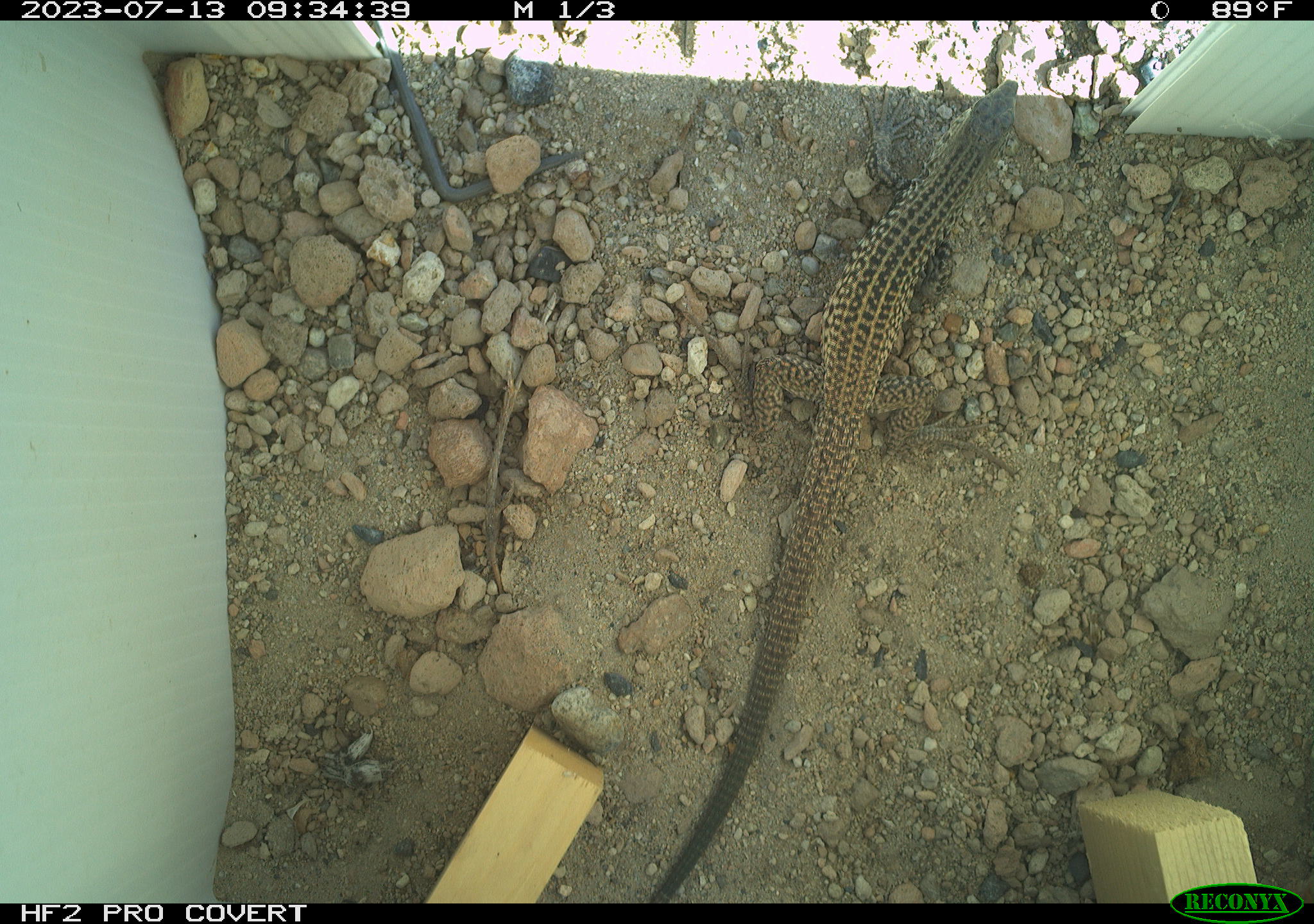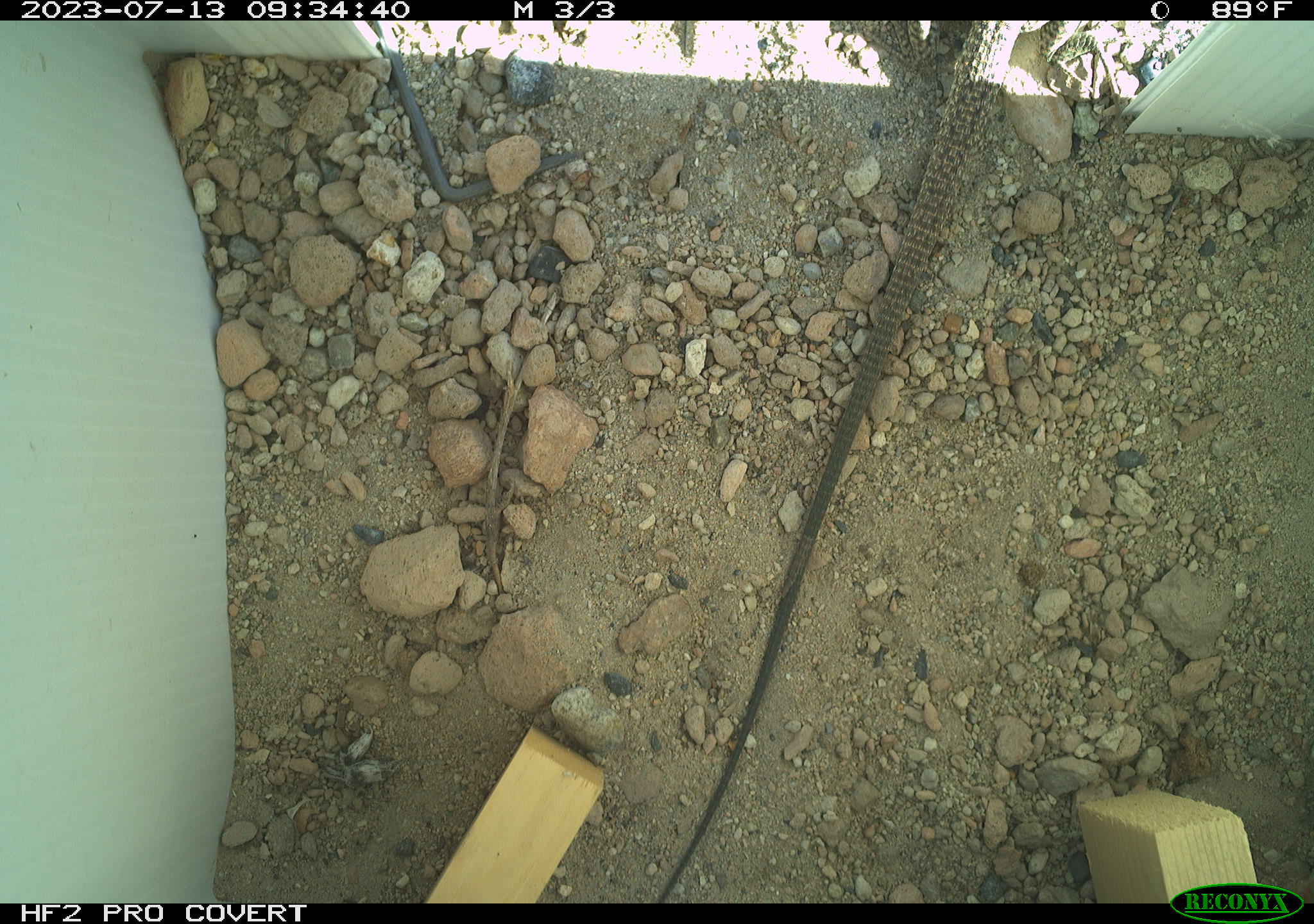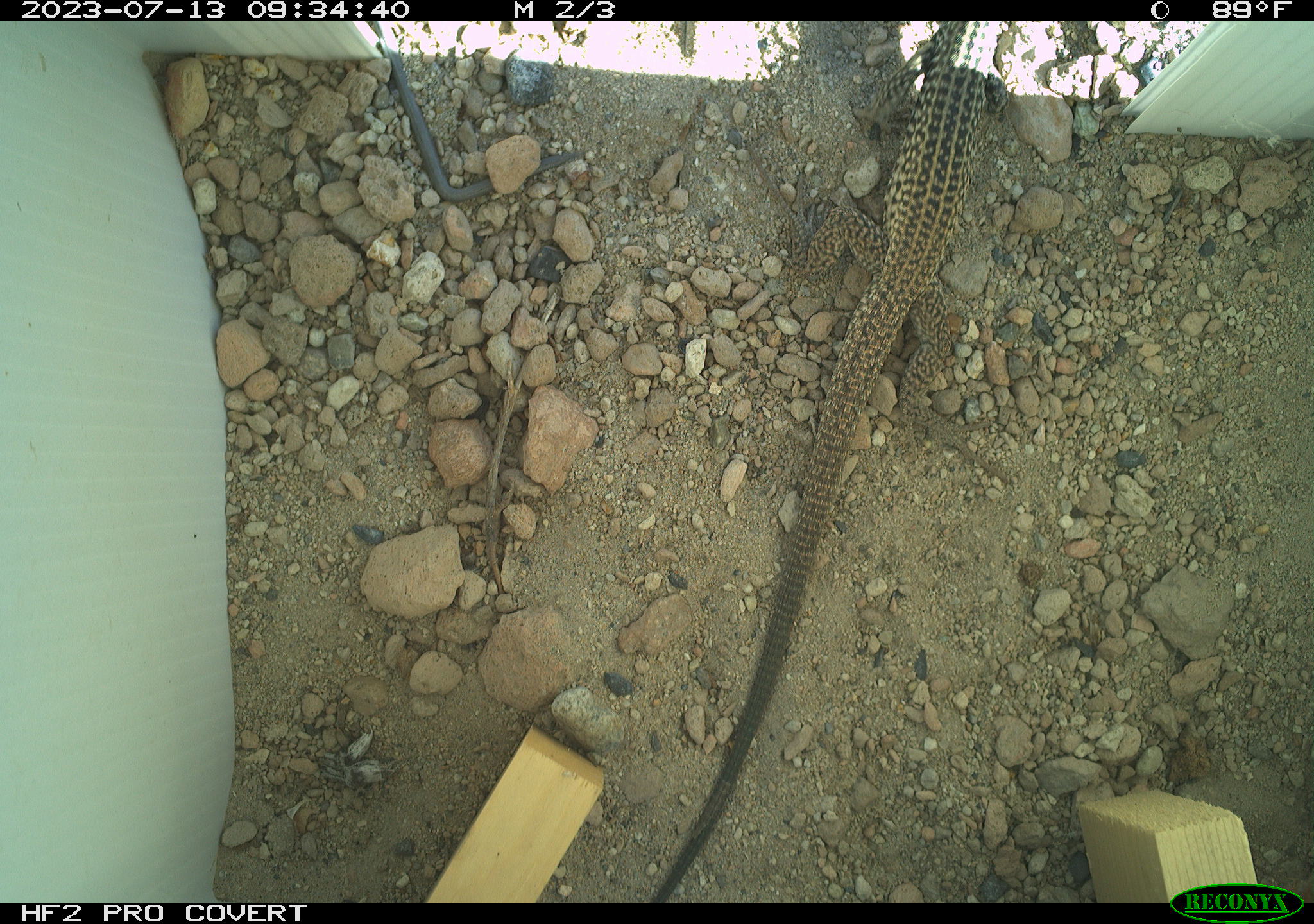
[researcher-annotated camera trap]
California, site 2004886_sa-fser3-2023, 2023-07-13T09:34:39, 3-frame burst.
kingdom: Animalia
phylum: Chordata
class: Reptilia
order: Squamata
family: Teiidae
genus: Aspidoscelis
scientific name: Aspidoscelis tigris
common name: western whiptail